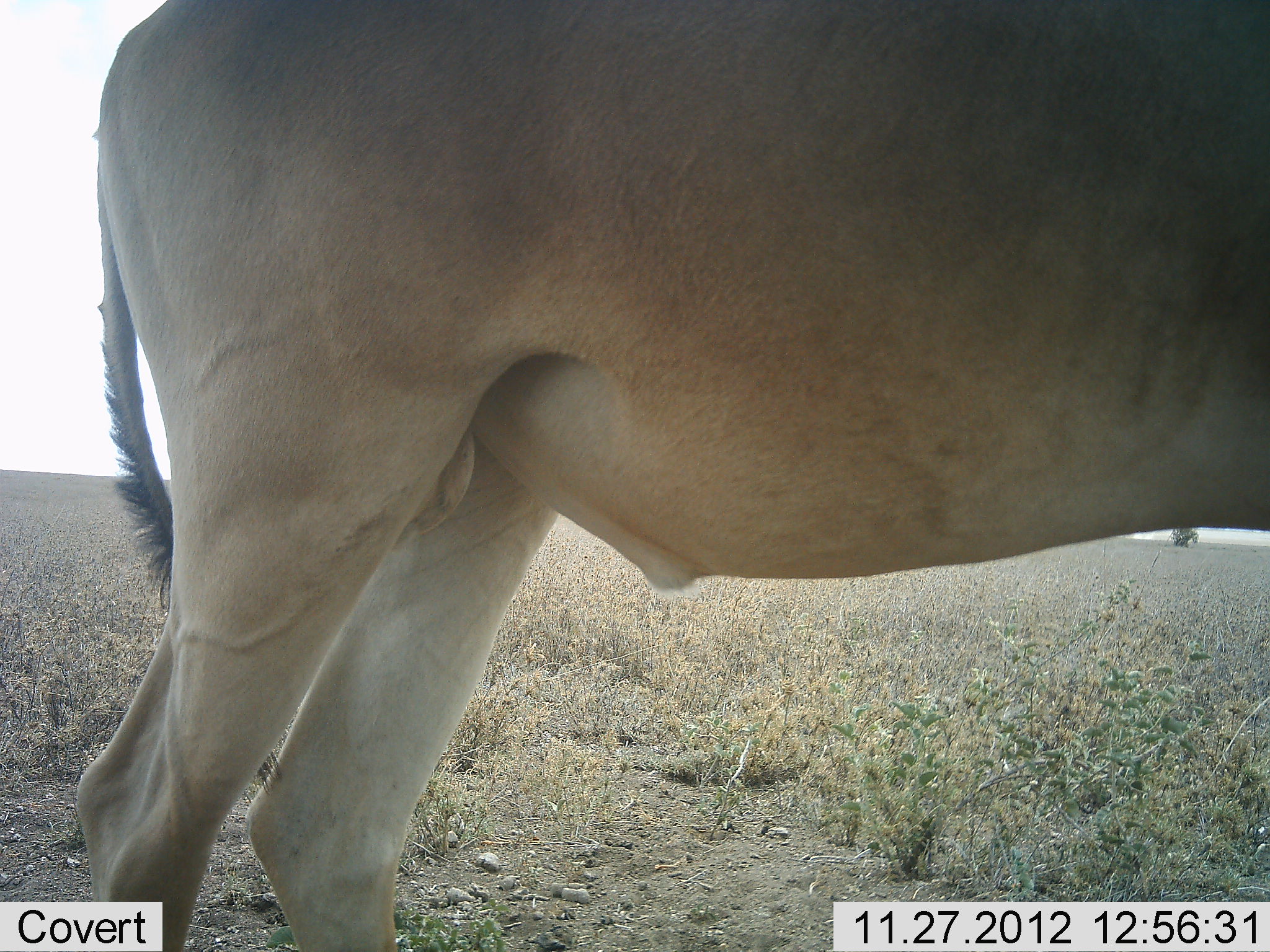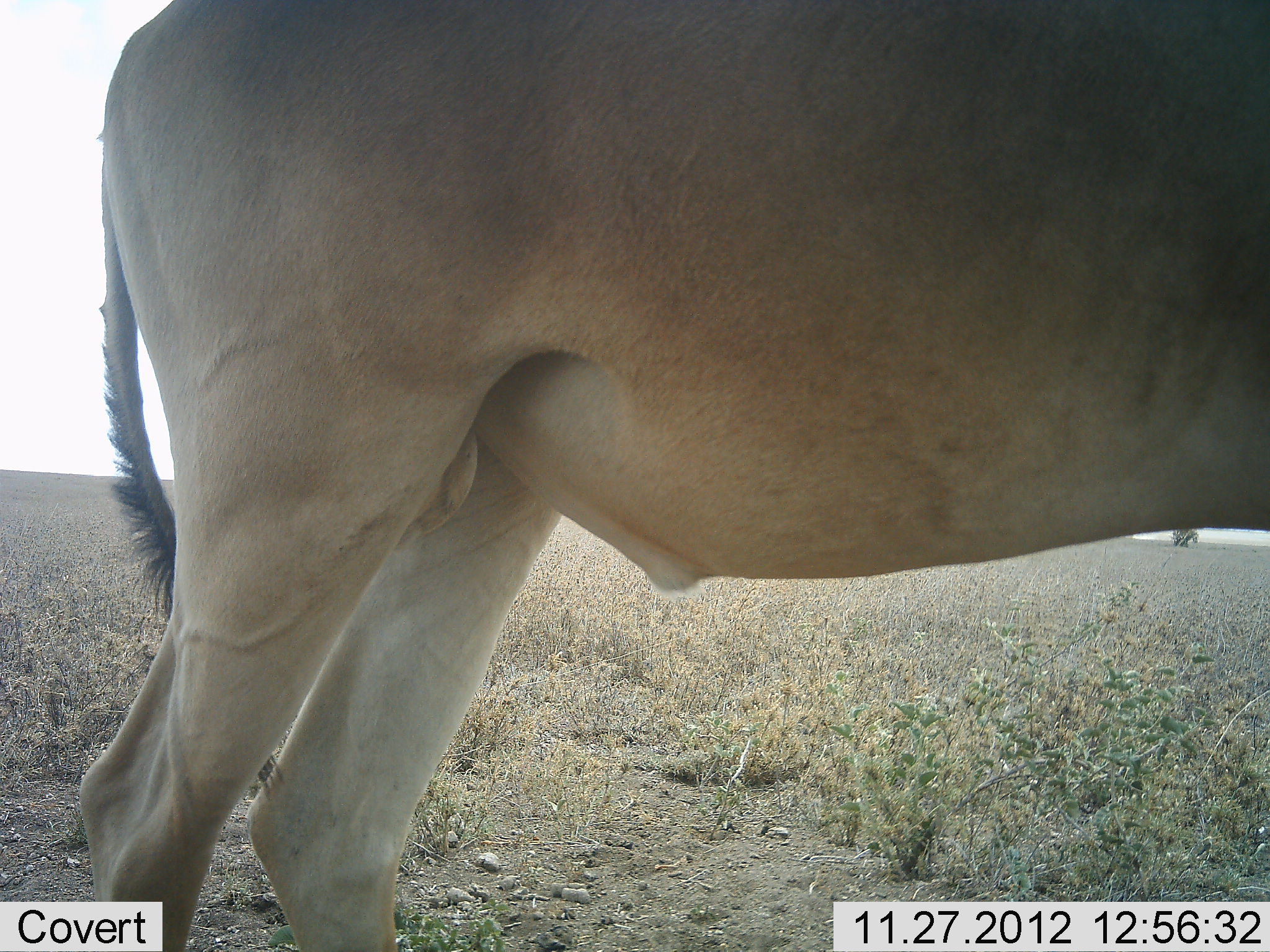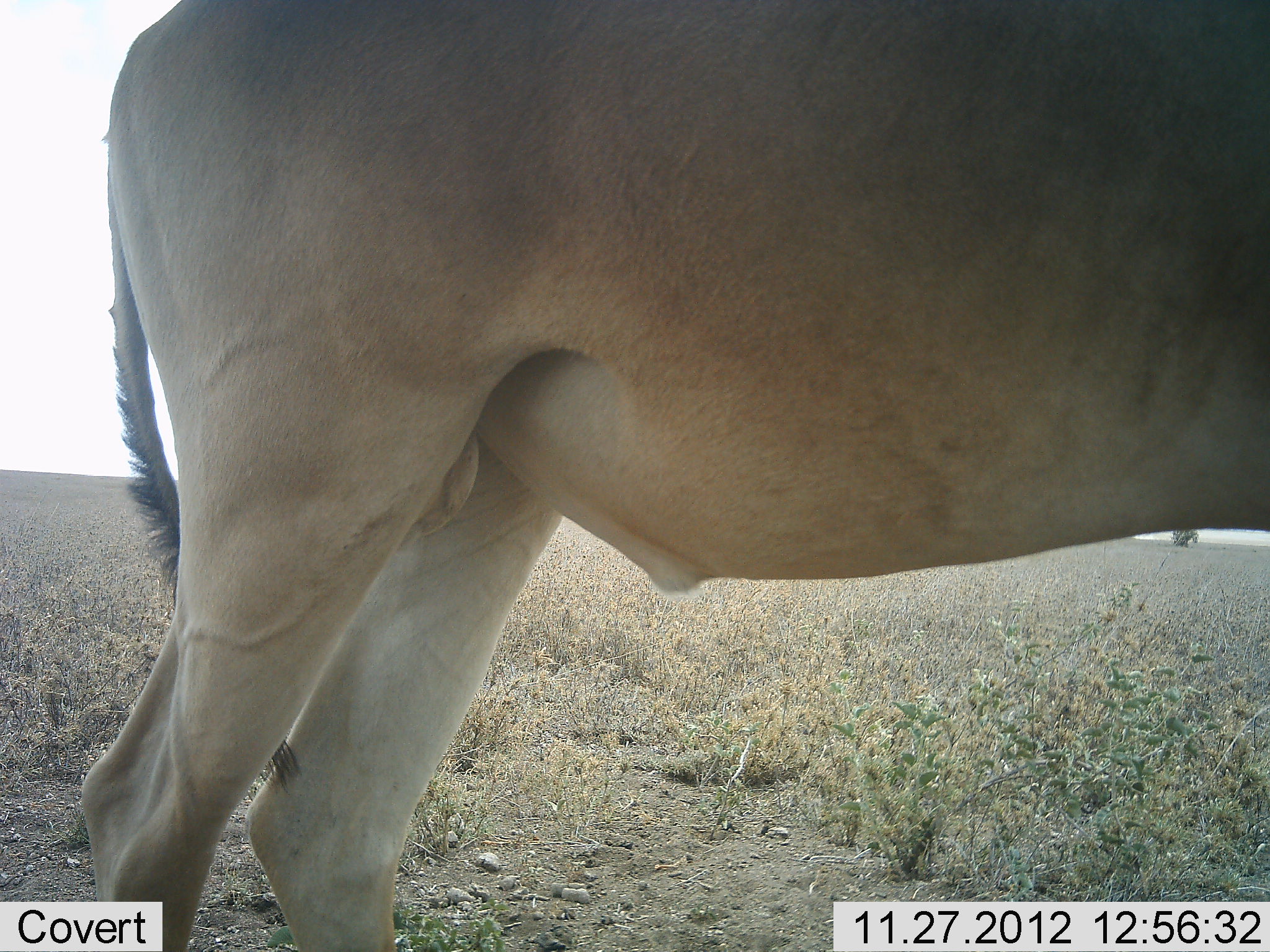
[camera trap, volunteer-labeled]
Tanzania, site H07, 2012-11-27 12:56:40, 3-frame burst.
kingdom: Animalia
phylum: Chordata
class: Mammalia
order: Artiodactyla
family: Bovidae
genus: Alcelaphus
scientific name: Alcelaphus buselaphus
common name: hartebeest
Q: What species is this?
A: Hartebeest (Alcelaphus buselaphus).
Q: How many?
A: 1.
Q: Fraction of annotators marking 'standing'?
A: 100%.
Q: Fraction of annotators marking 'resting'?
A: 0%.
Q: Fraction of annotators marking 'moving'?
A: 0%.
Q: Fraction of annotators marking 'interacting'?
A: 0%.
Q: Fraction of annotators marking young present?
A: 0%.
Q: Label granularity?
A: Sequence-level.